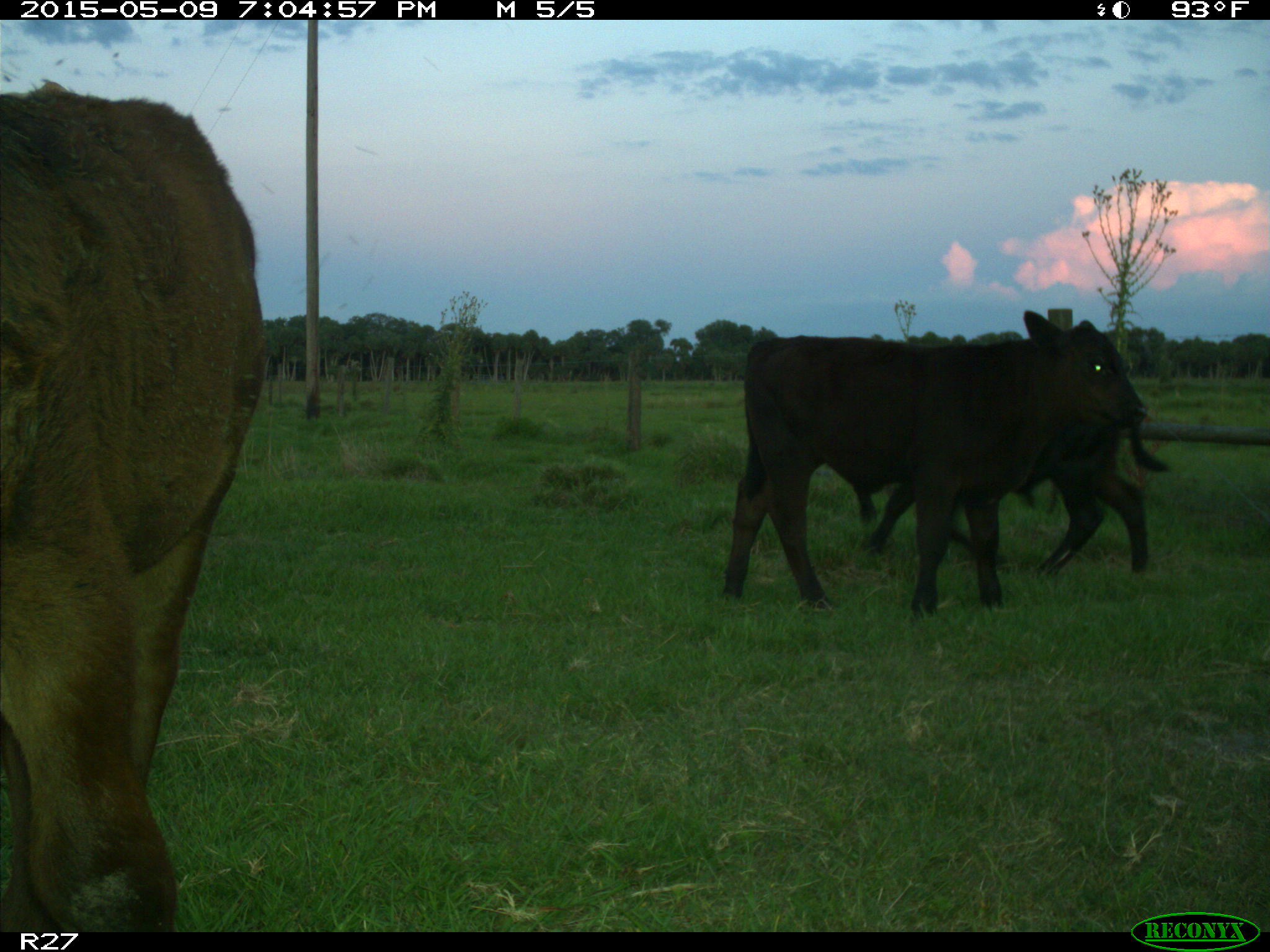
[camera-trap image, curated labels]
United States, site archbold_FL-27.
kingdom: Animalia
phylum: Chordata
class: Mammalia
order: Artiodactyla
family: Bovidae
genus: Bos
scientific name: Bos taurus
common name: domestic cow